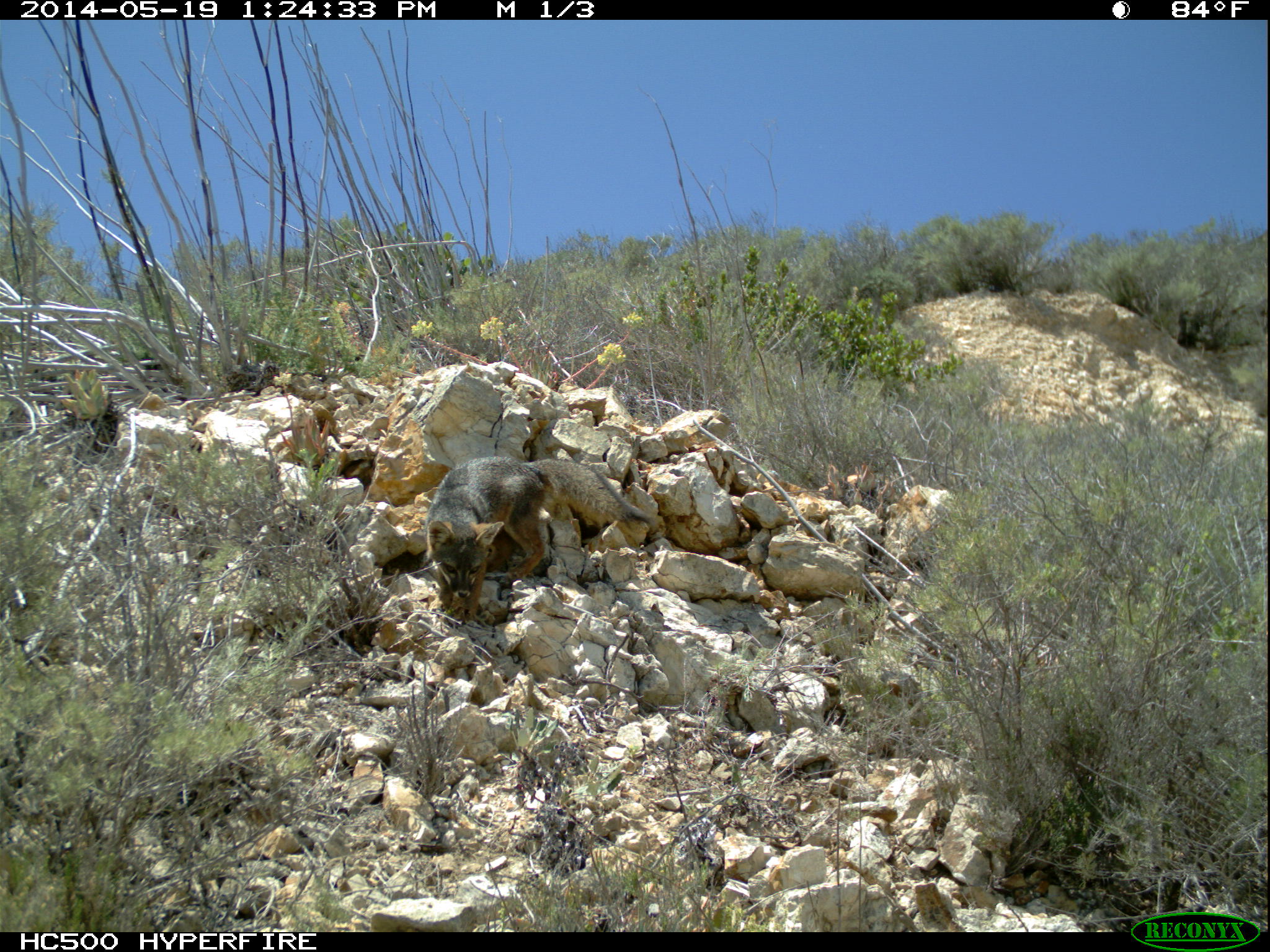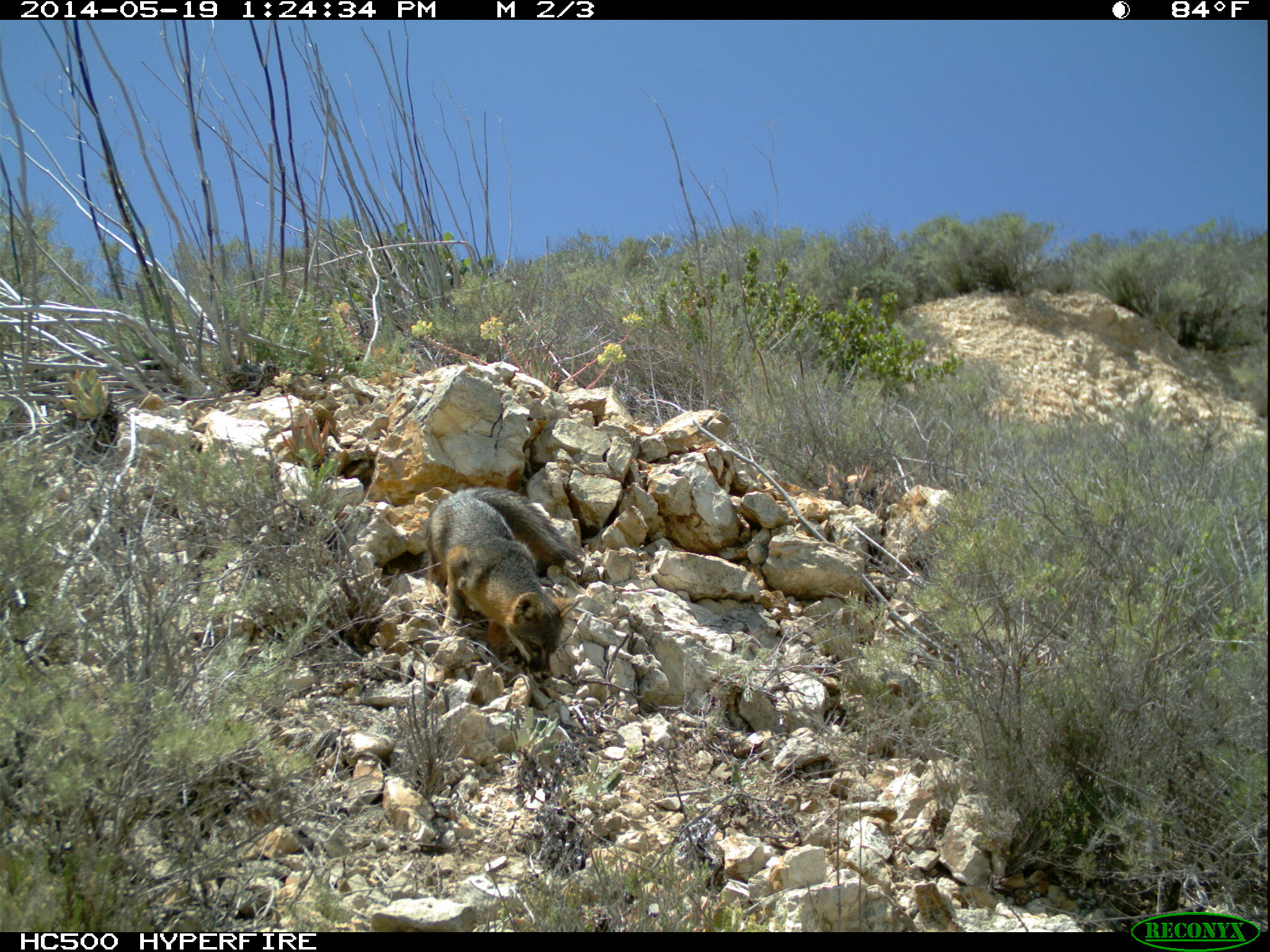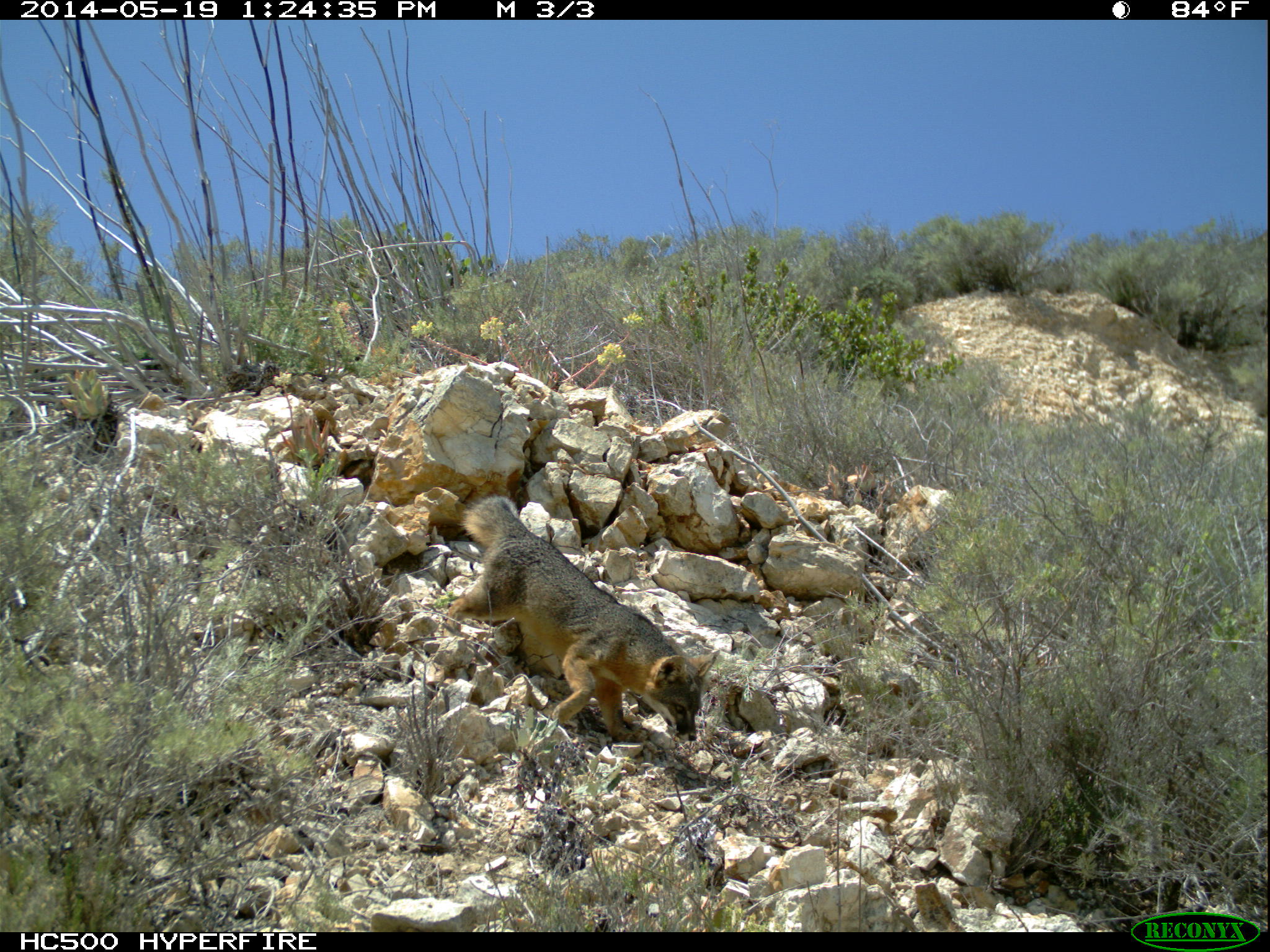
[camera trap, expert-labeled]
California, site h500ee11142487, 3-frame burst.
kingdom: Animalia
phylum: Chordata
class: Mammalia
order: Carnivora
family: Canidae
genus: Urocyon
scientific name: Urocyon littoralis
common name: island fox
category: fox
Fox (island fox) (Urocyon littoralis).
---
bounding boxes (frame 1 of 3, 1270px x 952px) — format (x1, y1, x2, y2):
fox: (424, 455, 657, 619)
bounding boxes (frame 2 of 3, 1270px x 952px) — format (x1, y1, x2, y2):
fox: (424, 485, 582, 681)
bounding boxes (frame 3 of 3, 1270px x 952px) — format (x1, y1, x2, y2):
fox: (448, 495, 716, 741)